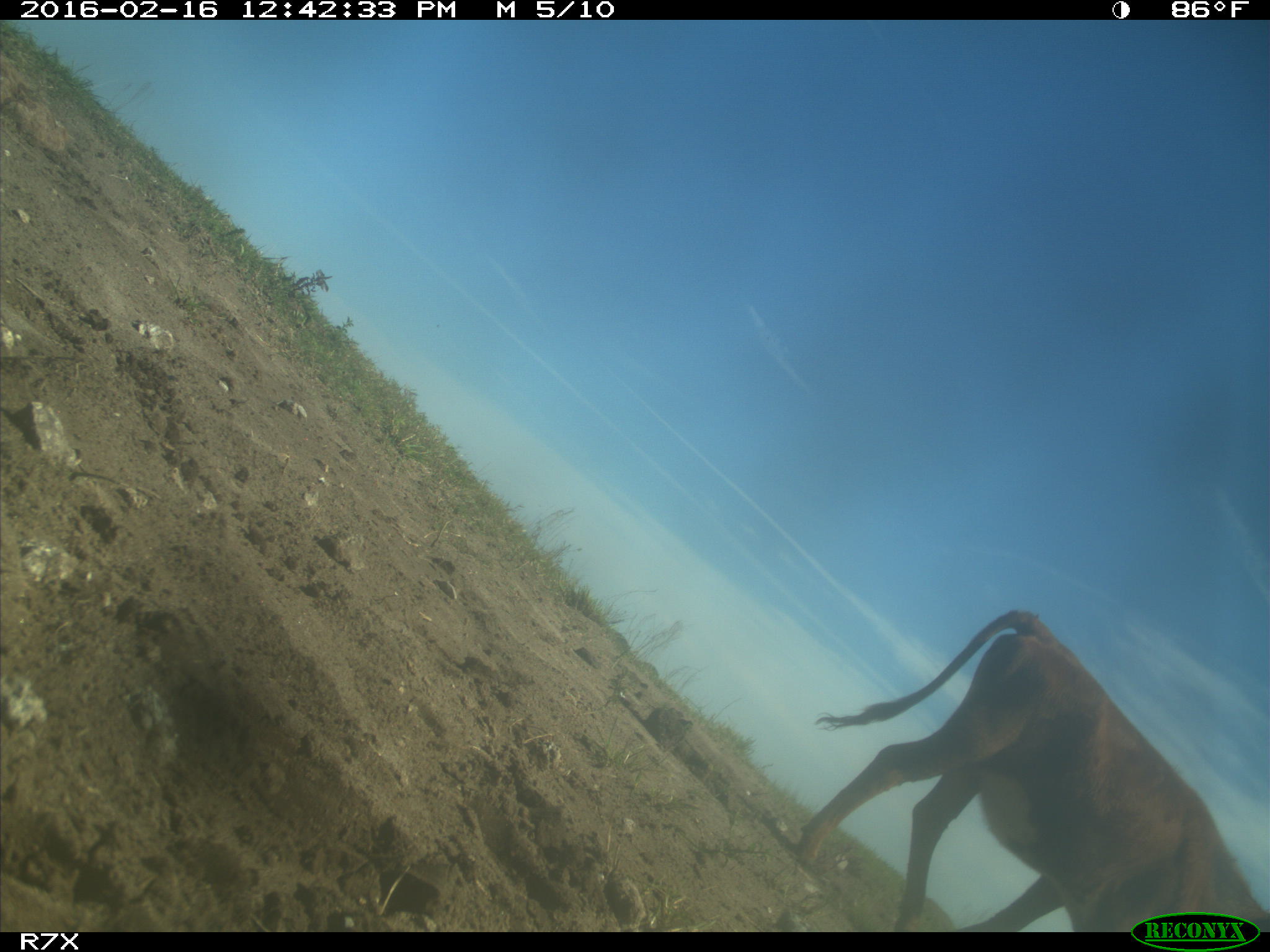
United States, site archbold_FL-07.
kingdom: Animalia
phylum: Chordata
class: Mammalia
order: Artiodactyla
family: Bovidae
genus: Bos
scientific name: Bos taurus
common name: domestic cow